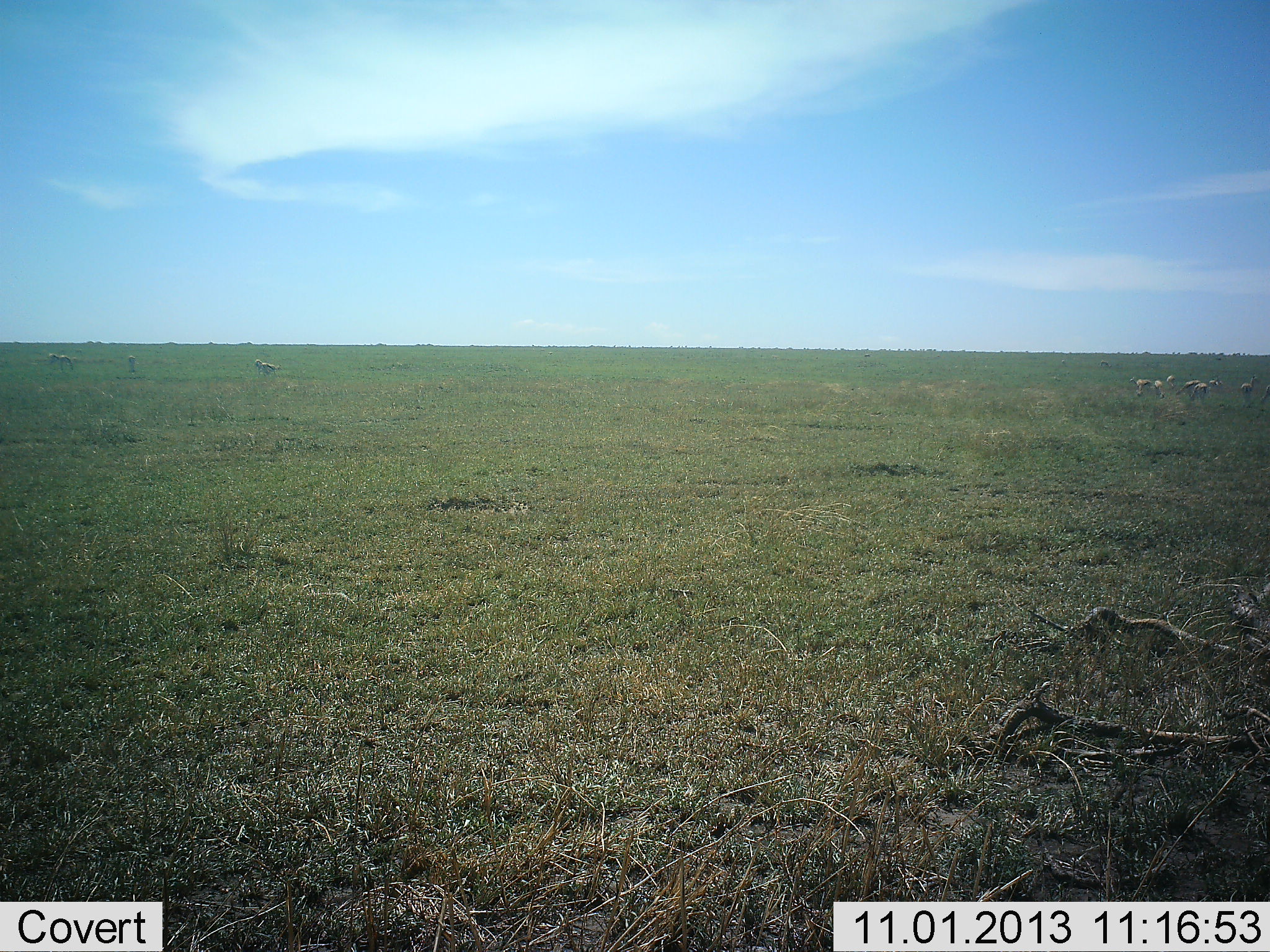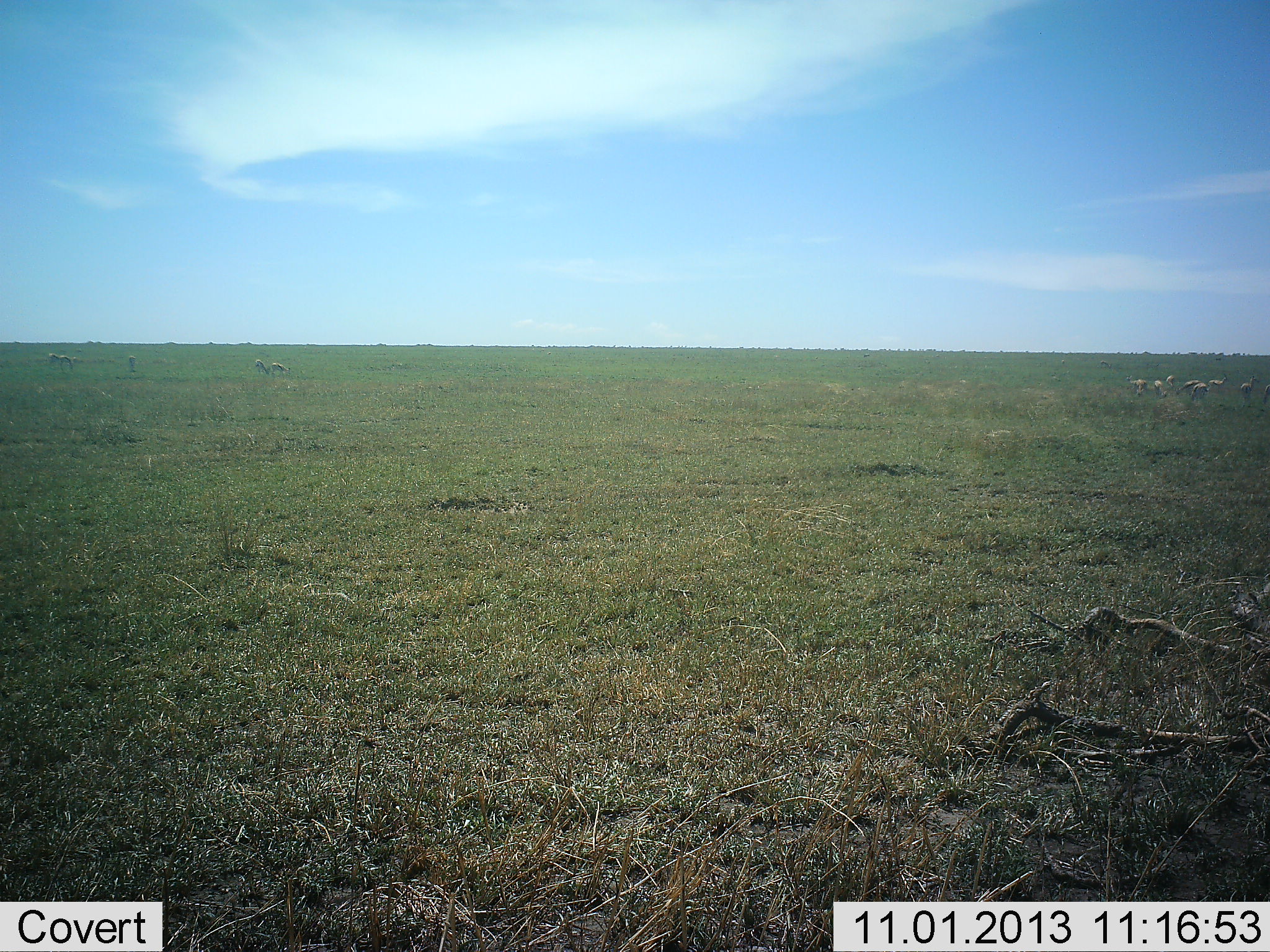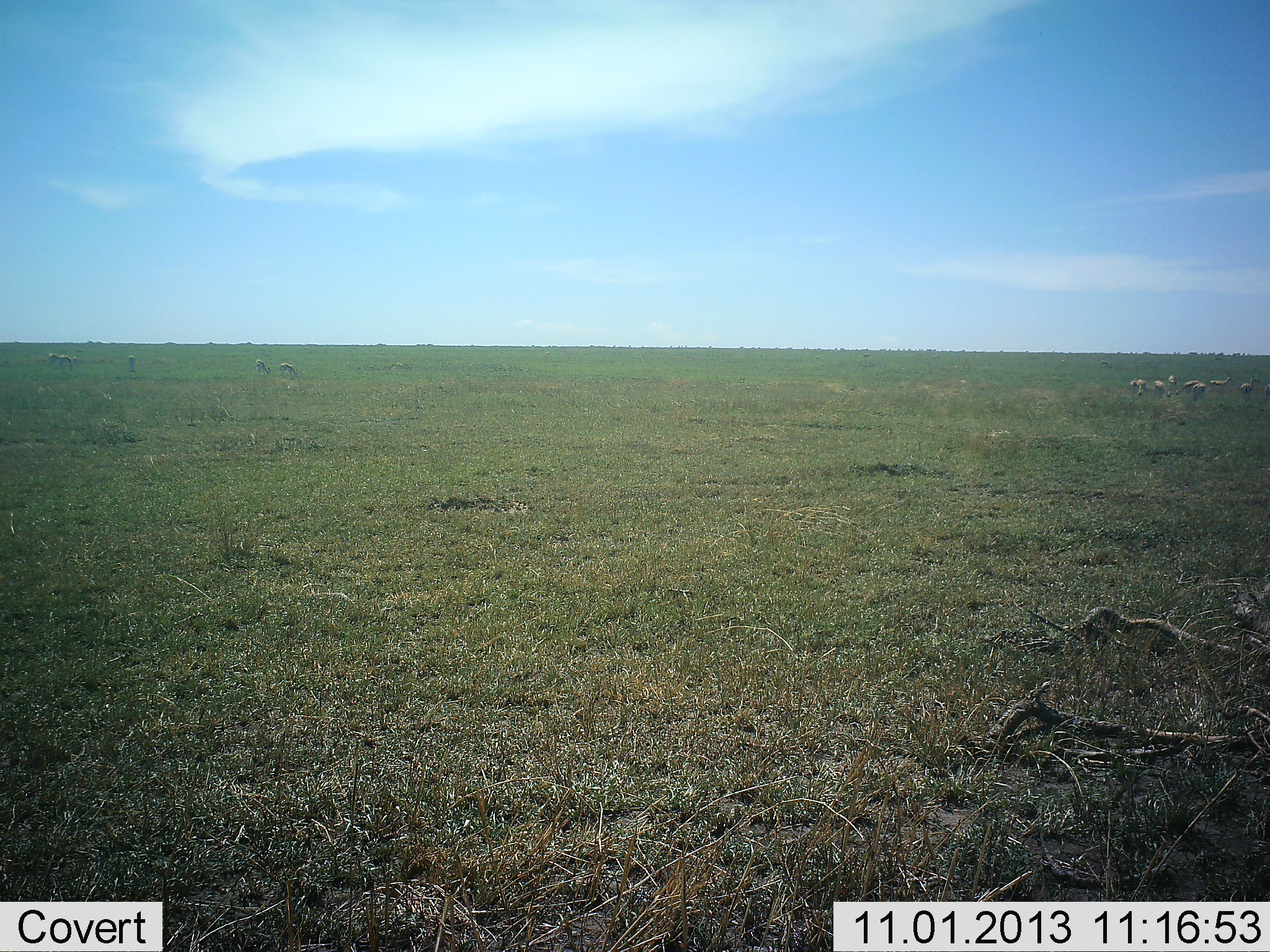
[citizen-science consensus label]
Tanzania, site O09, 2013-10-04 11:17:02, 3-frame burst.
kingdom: Animalia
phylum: Chordata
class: Mammalia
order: Artiodactyla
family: Bovidae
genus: Eudorcas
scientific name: Eudorcas thomsonii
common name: thomson's gazelle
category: gazellethomsons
Gazellethomsons (thomson's gazelle) (Eudorcas thomsonii), count 11-50. Behavior (volunteer vote fractions): standing 75%, resting 0%, moving 12%, interacting 0%. Young present (vote fraction): 0%. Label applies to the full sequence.